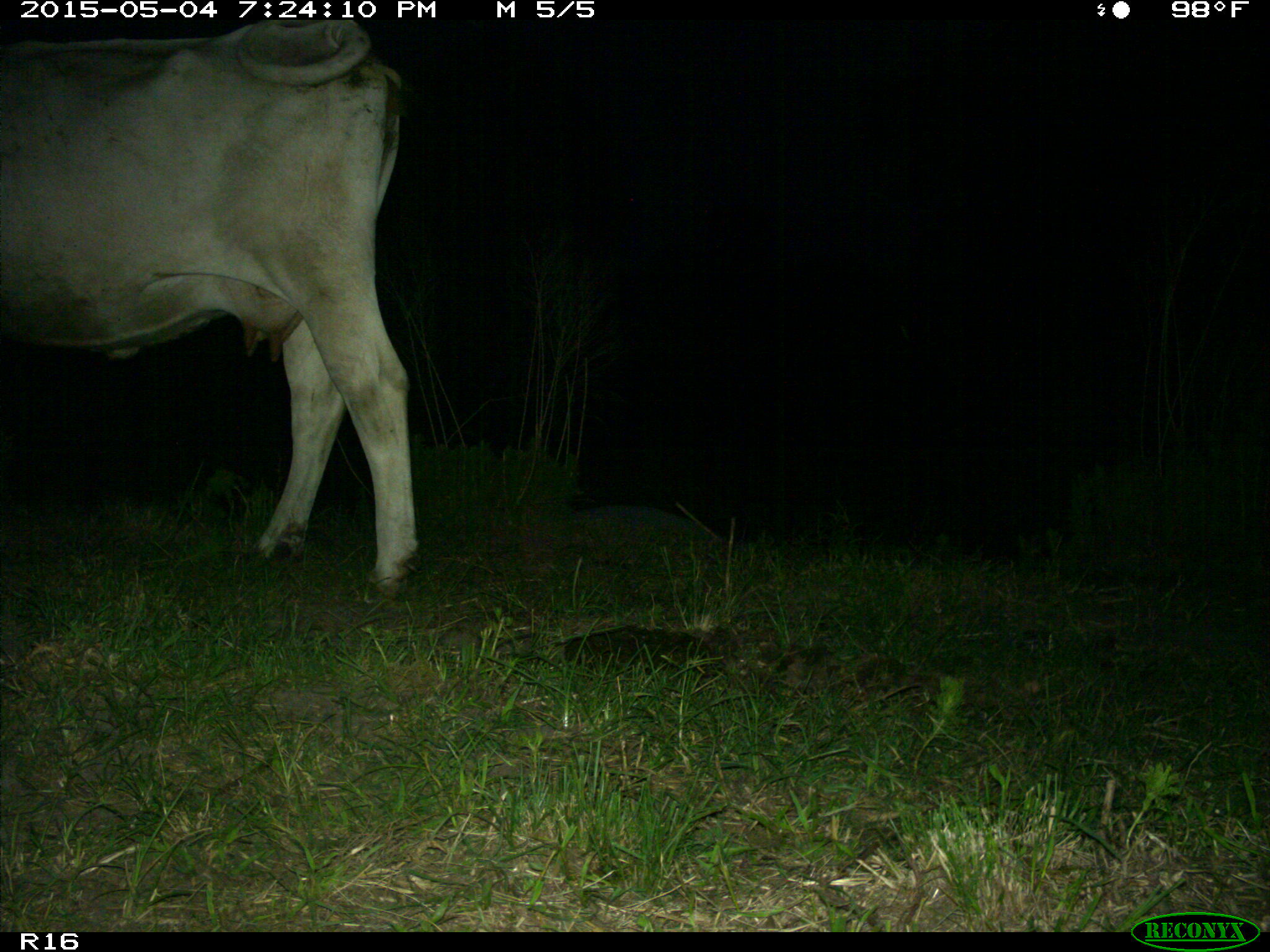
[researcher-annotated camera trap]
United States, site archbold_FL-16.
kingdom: Animalia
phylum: Chordata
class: Mammalia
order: Artiodactyla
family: Bovidae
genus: Bos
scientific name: Bos taurus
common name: domestic cow